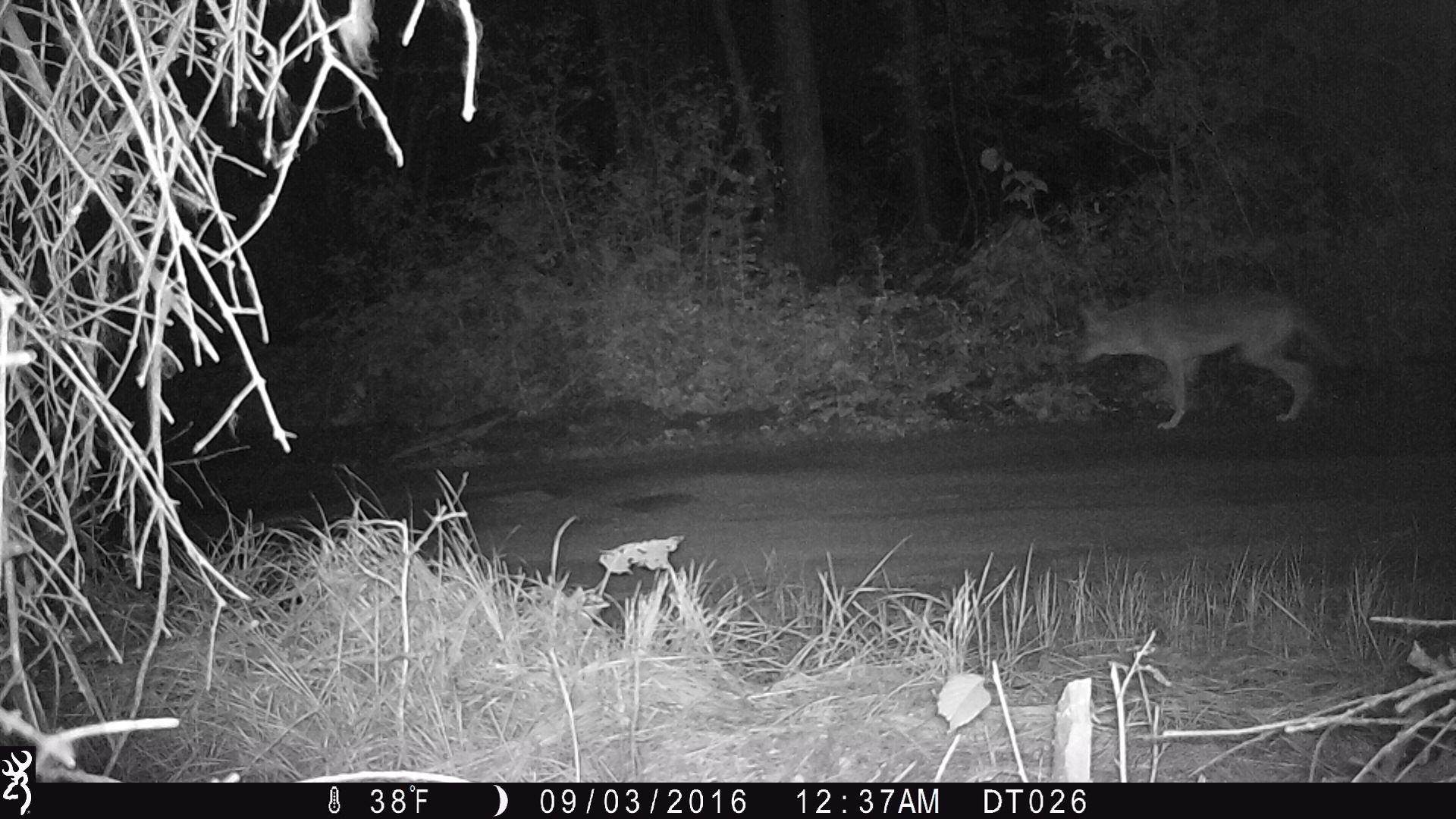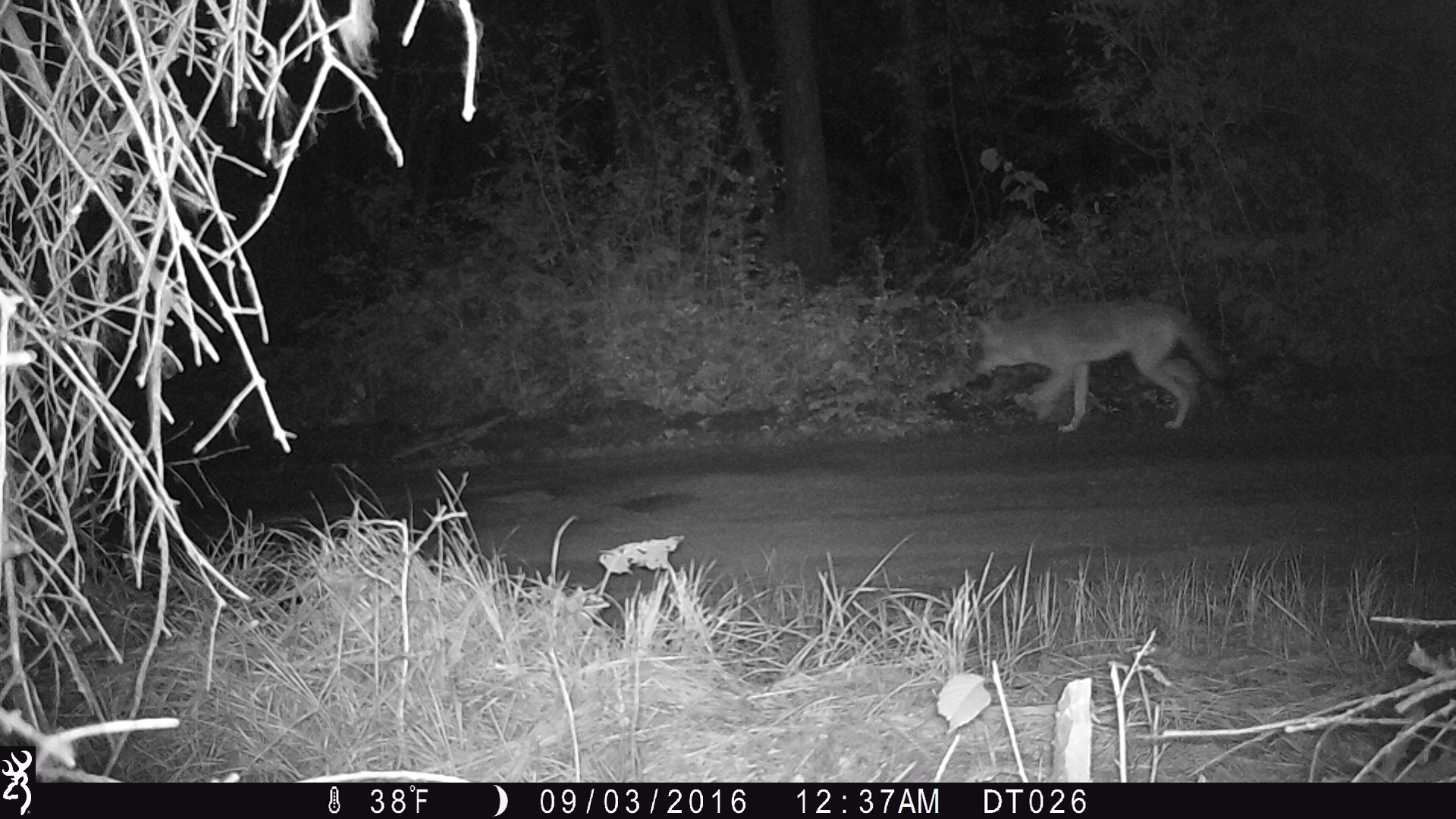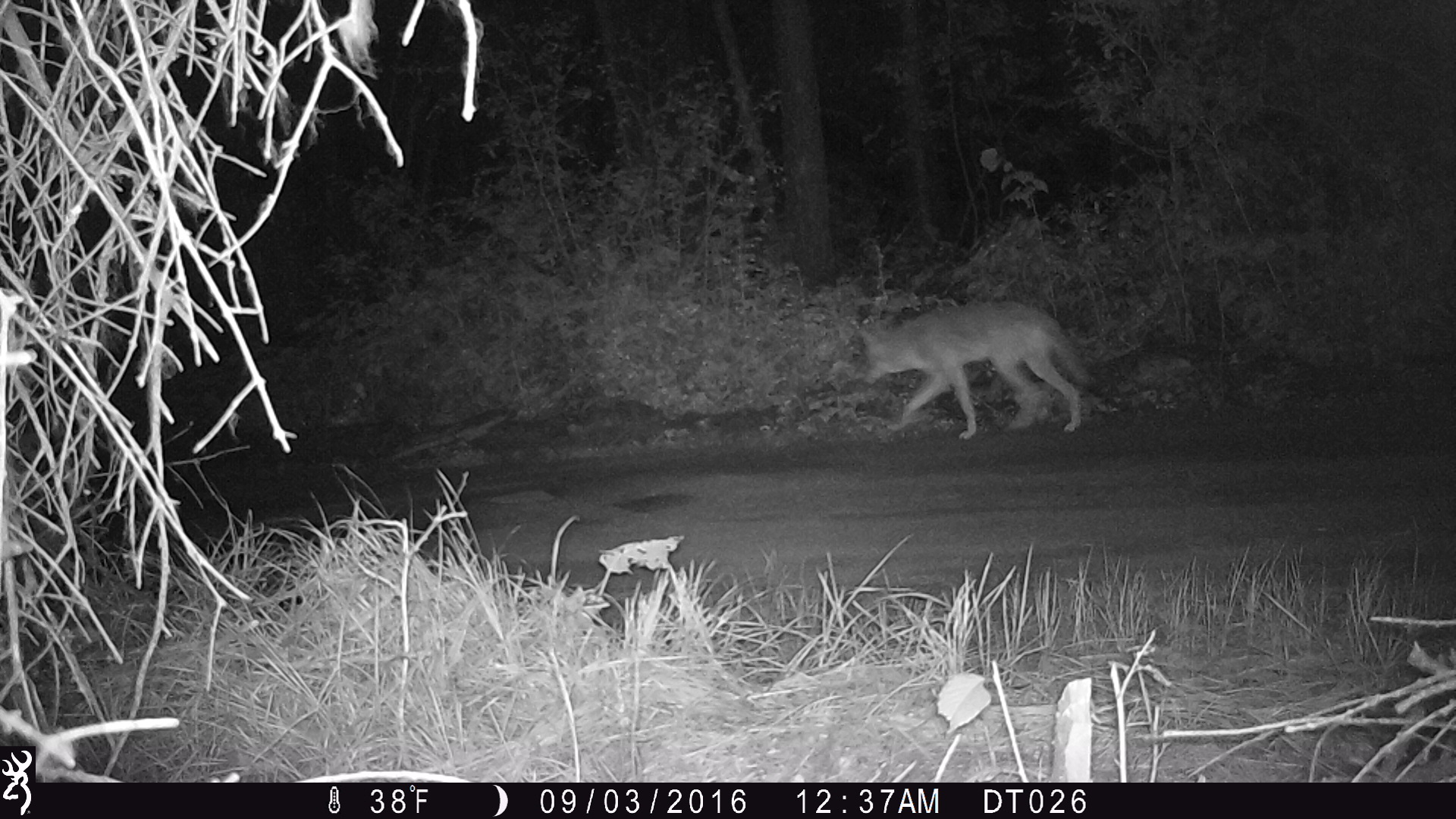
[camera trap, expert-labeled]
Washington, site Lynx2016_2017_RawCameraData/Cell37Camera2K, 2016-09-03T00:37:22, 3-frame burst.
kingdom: Animalia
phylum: Chordata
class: Mammalia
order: Carnivora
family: Canidae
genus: Canis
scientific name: Canis latrans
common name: coyote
Canis latrans (coyote). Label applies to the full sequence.